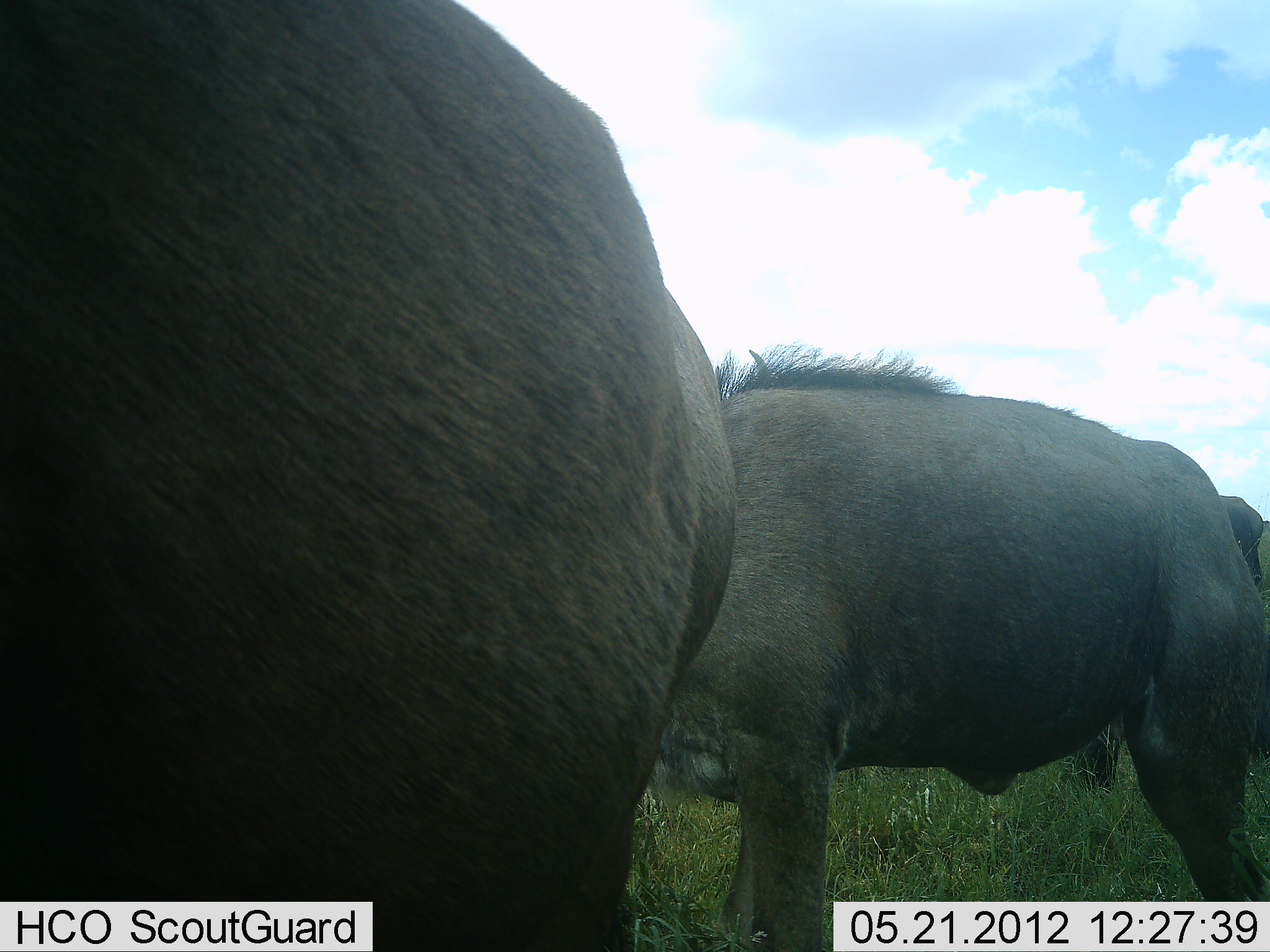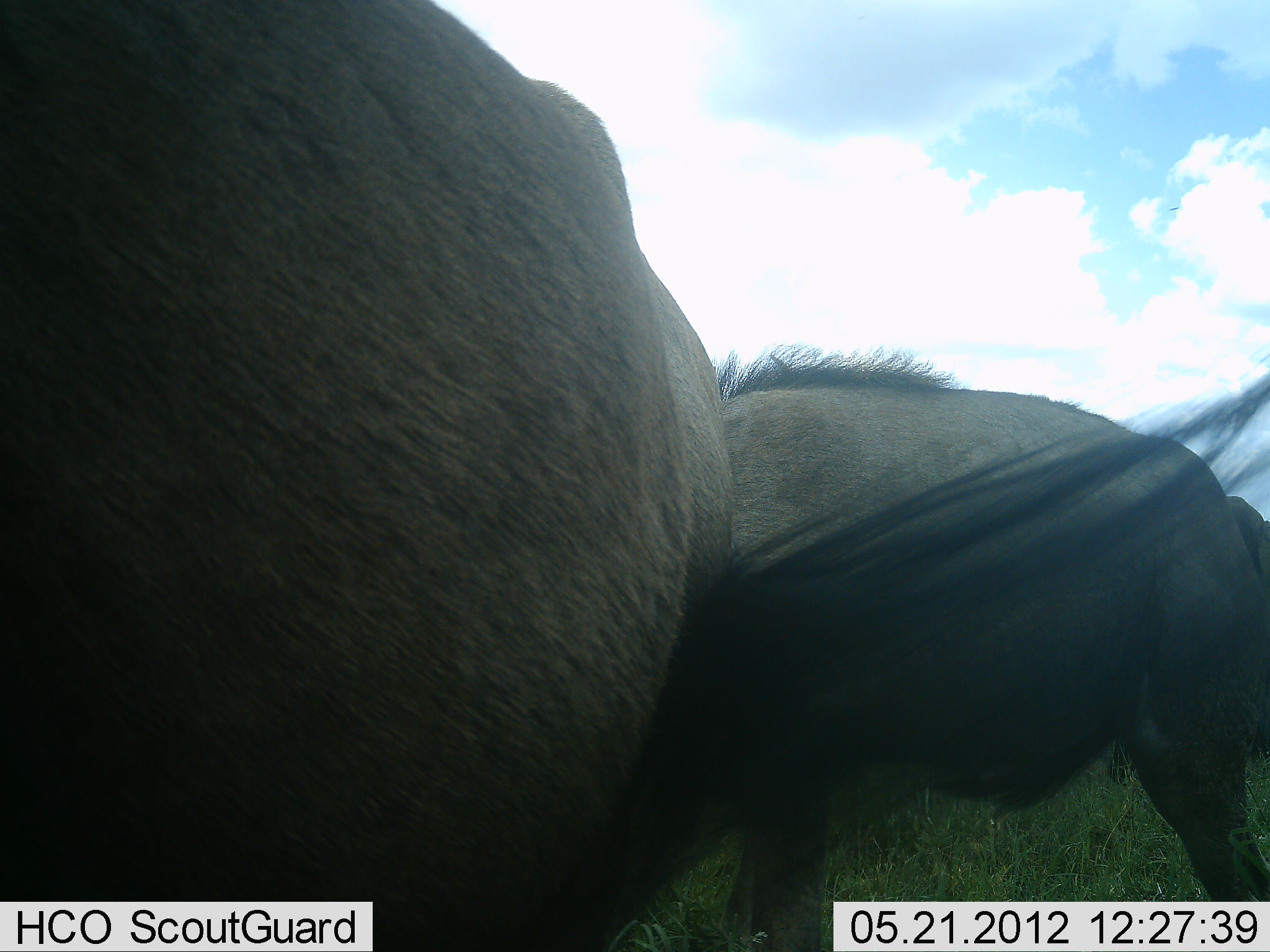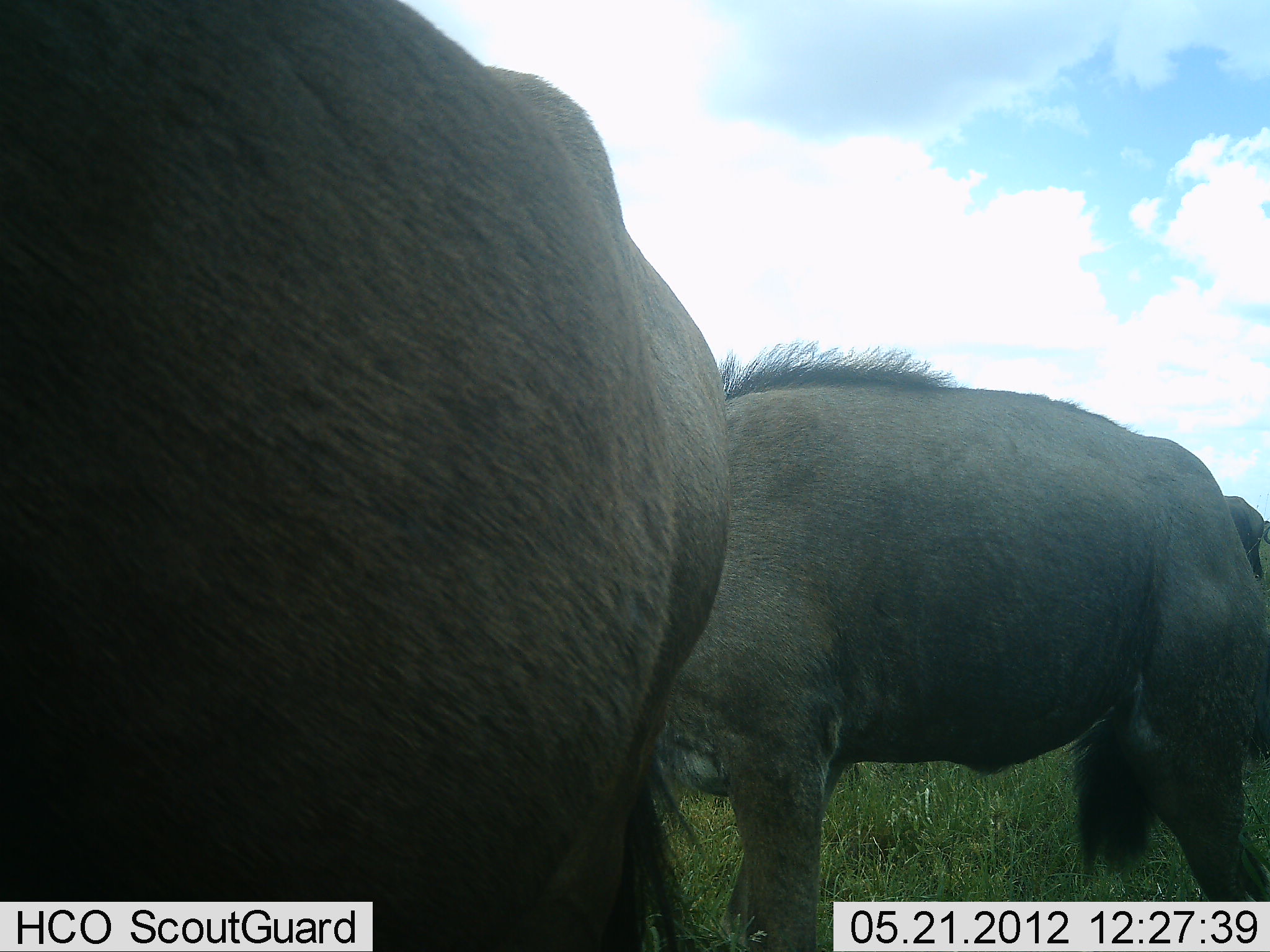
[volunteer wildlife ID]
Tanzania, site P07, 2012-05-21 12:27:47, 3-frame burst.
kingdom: Animalia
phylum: Chordata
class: Mammalia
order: Artiodactyla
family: Bovidae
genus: Connochaetes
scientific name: Connochaetes taurinus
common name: blue wildebeest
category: wildebeest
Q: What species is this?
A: Wildebeest (blue wildebeest) (Connochaetes taurinus).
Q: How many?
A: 3.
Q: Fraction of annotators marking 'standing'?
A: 93%.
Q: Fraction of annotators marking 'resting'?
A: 7%.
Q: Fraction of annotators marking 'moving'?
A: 7%.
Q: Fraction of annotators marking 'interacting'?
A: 0%.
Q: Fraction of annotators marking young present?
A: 13%.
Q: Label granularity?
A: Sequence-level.